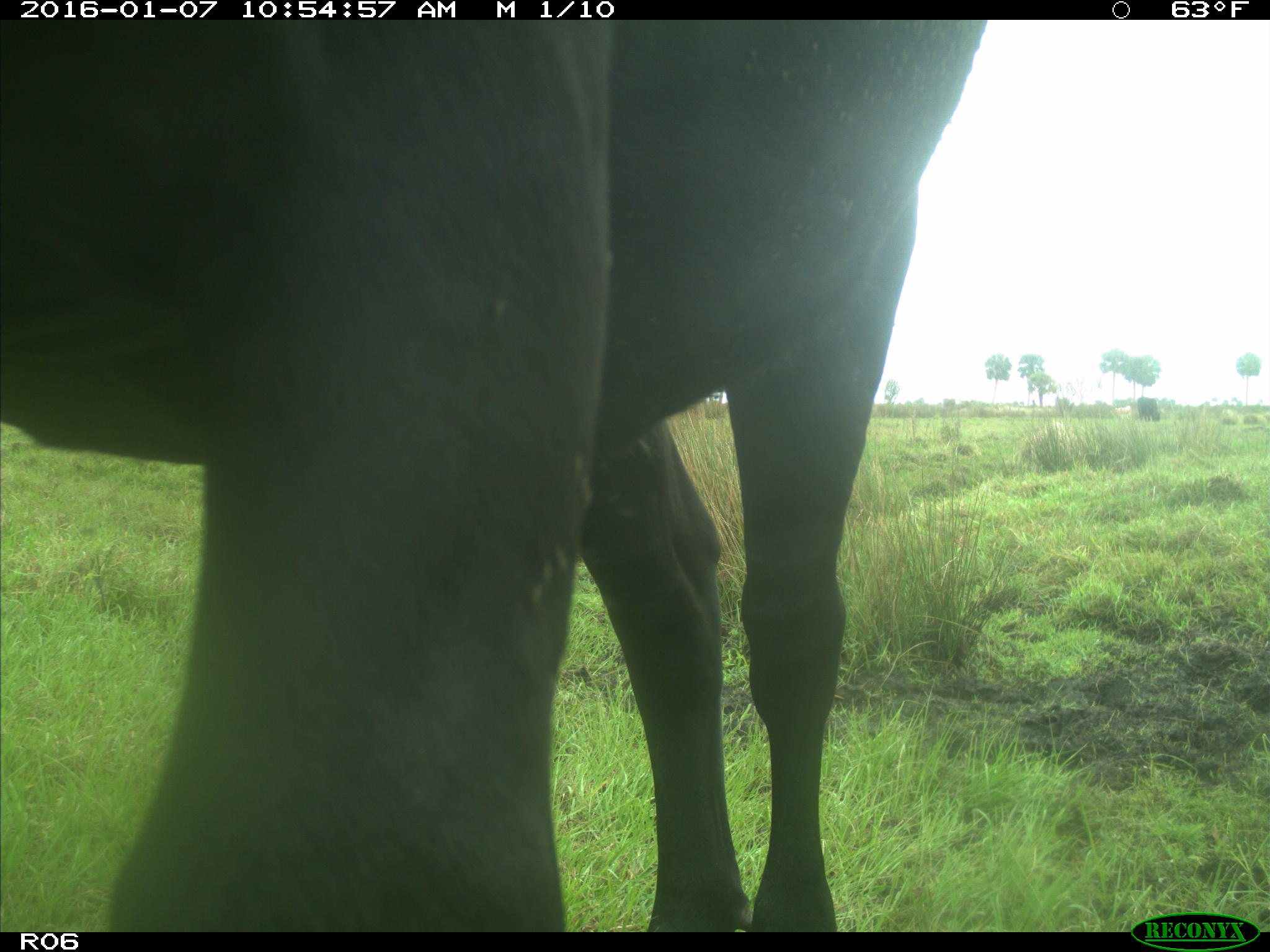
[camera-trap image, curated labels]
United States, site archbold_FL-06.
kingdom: Animalia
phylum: Chordata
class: Mammalia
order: Artiodactyla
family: Bovidae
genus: Bos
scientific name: Bos taurus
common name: domestic cow